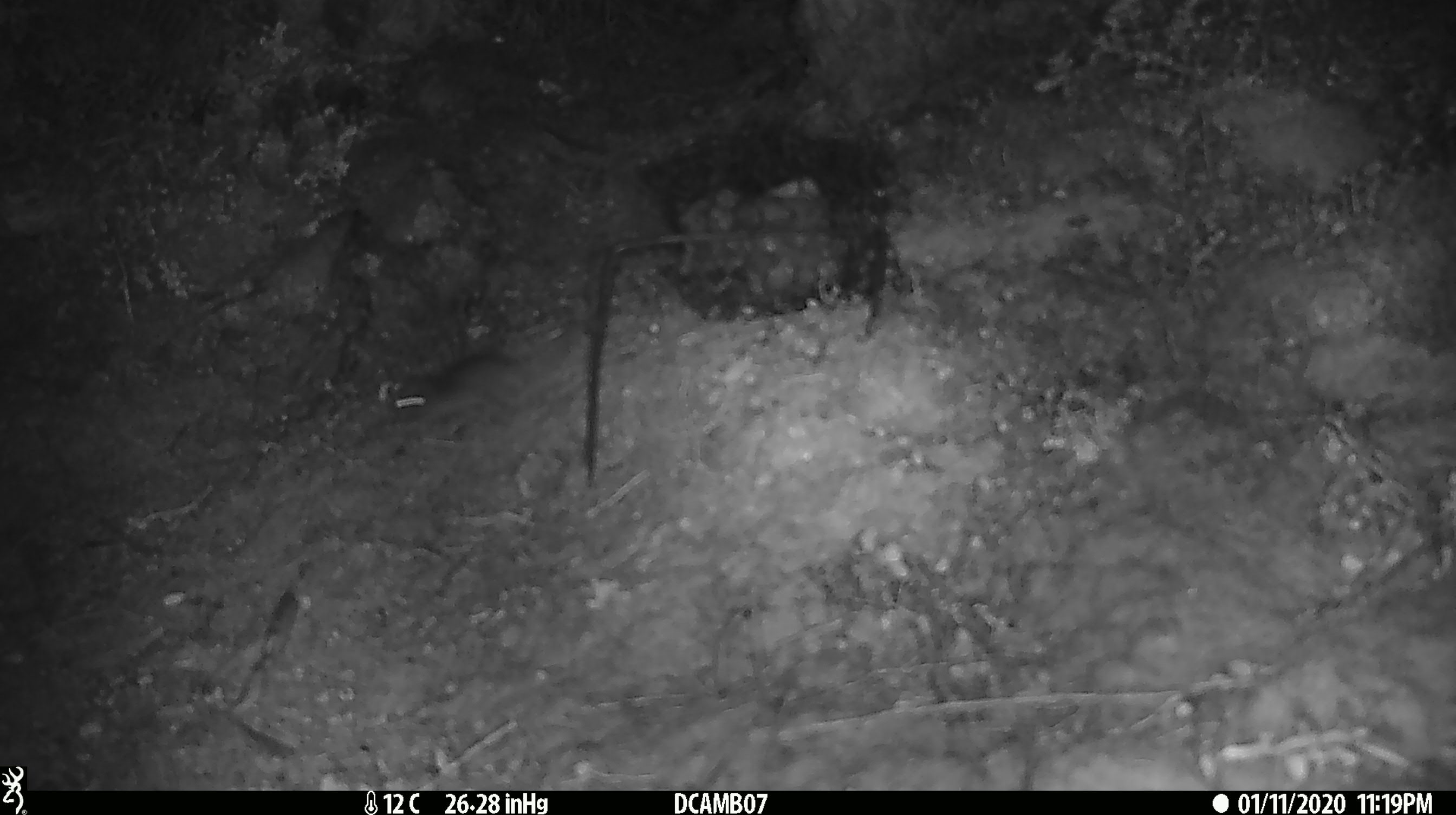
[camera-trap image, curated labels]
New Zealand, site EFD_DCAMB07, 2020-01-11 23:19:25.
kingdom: Animalia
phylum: Chordata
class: Mammalia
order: Rodentia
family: Muridae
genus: Mus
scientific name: Mus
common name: mouse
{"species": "mouse (Mus)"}